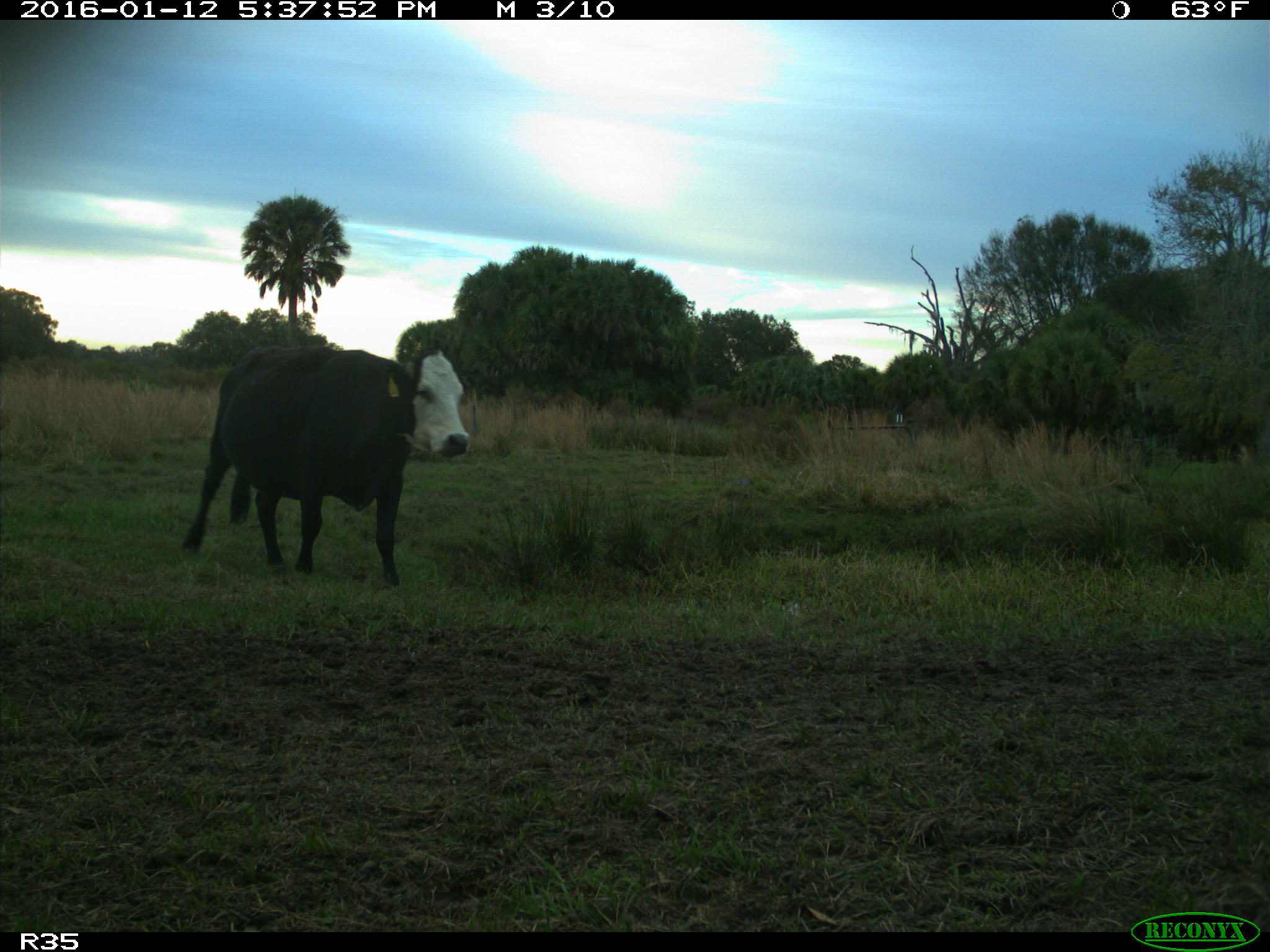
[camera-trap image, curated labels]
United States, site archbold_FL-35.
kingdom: Animalia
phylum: Chordata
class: Mammalia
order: Artiodactyla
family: Bovidae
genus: Bos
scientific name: Bos taurus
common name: domestic cow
Bos taurus (domestic cow).